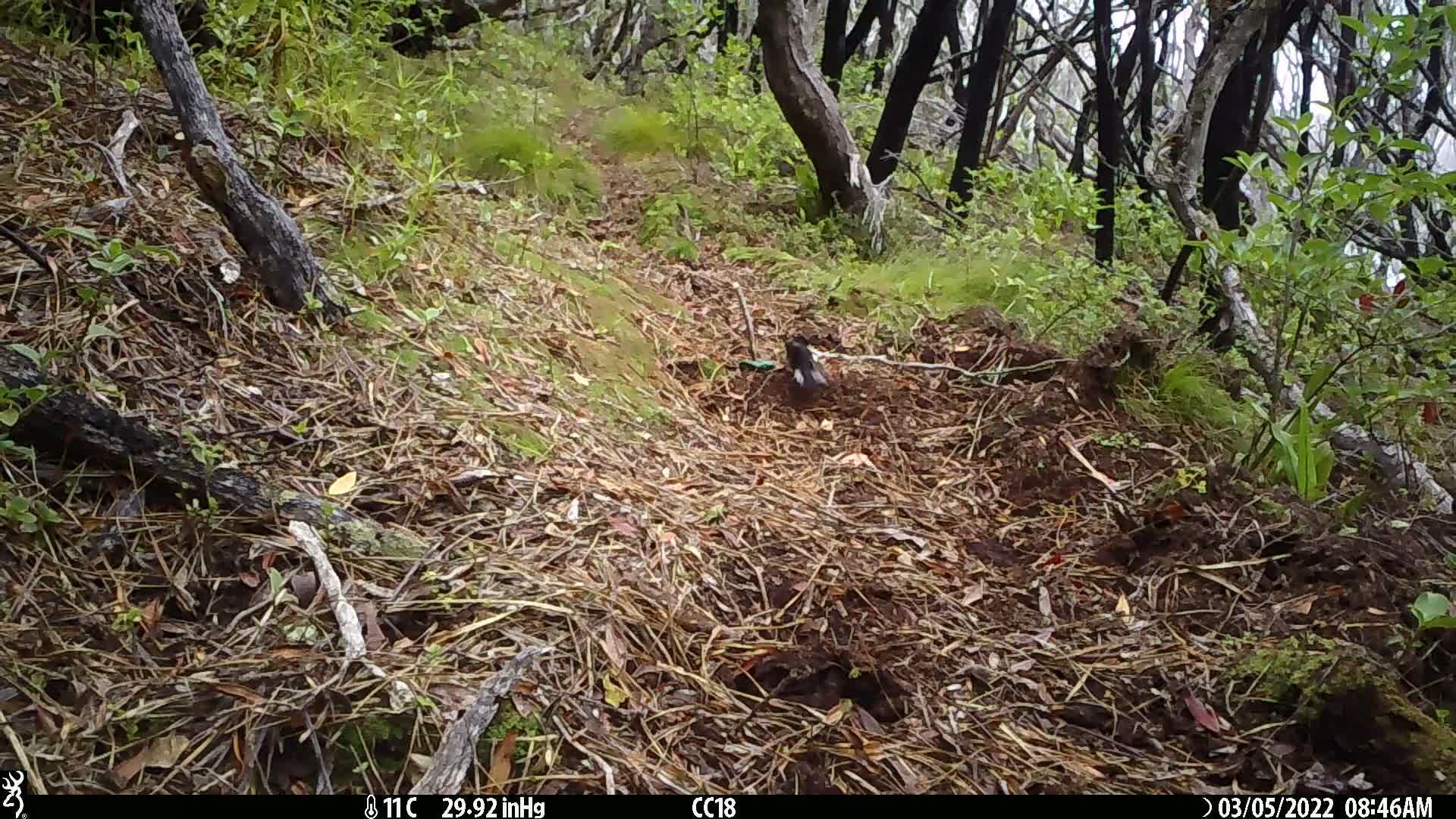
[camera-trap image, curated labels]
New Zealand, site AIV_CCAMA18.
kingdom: Animalia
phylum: Chordata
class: Aves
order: Passeriformes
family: Petroicidae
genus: Petroica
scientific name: Petroica macrocephala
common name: tomtit